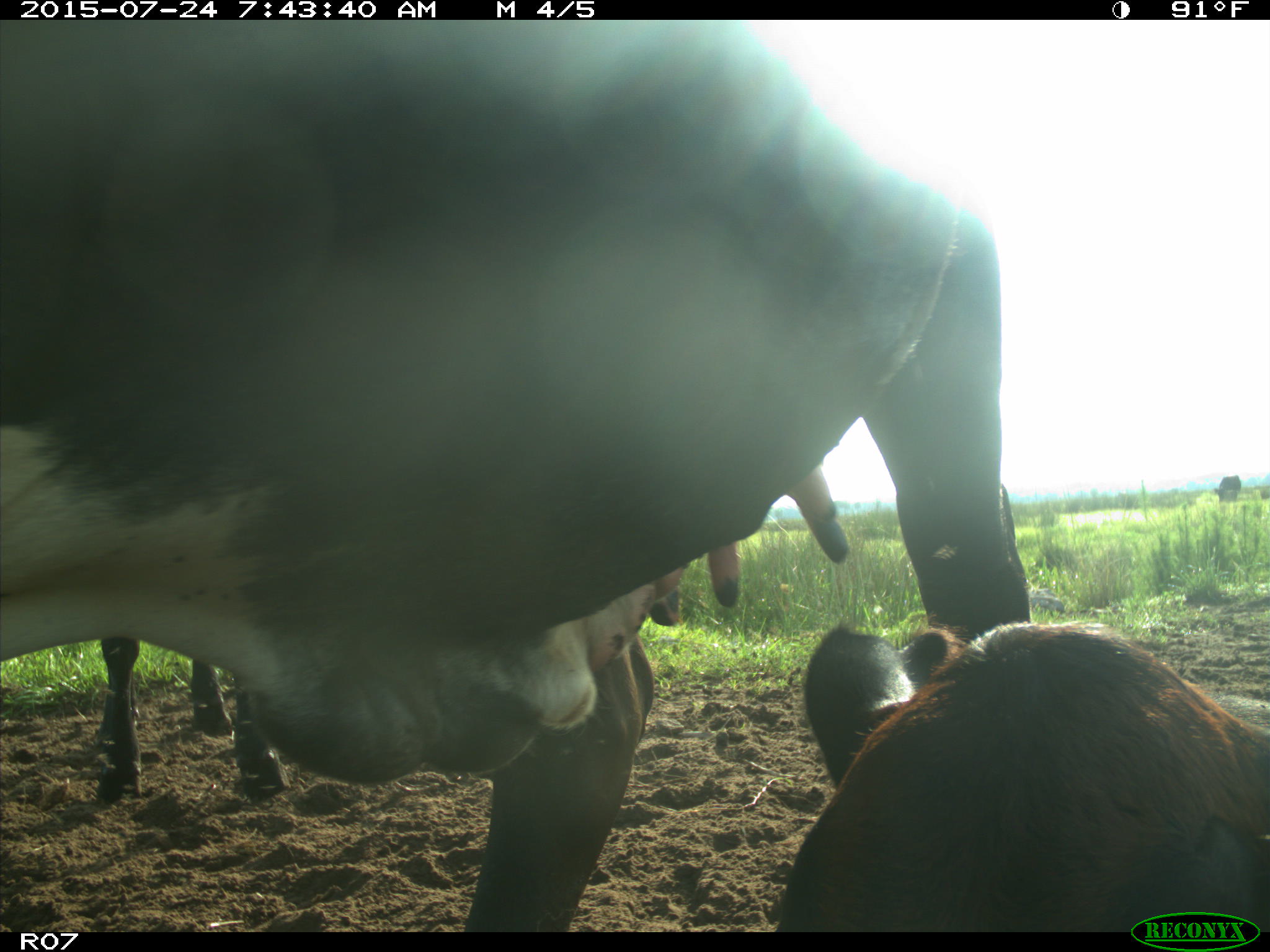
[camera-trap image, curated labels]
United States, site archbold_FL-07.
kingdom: Animalia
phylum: Chordata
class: Mammalia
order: Artiodactyla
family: Bovidae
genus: Bos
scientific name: Bos taurus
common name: domestic cow